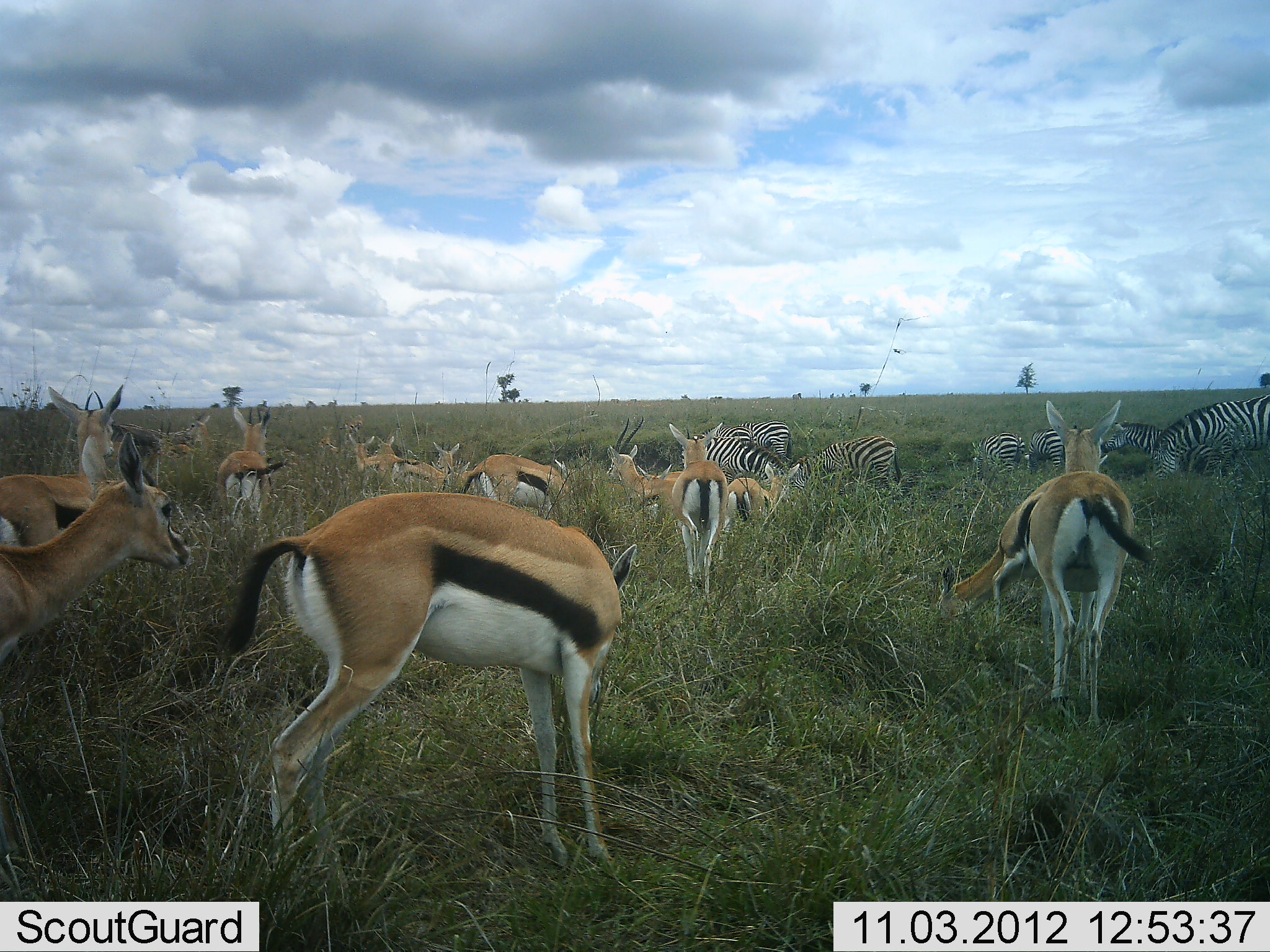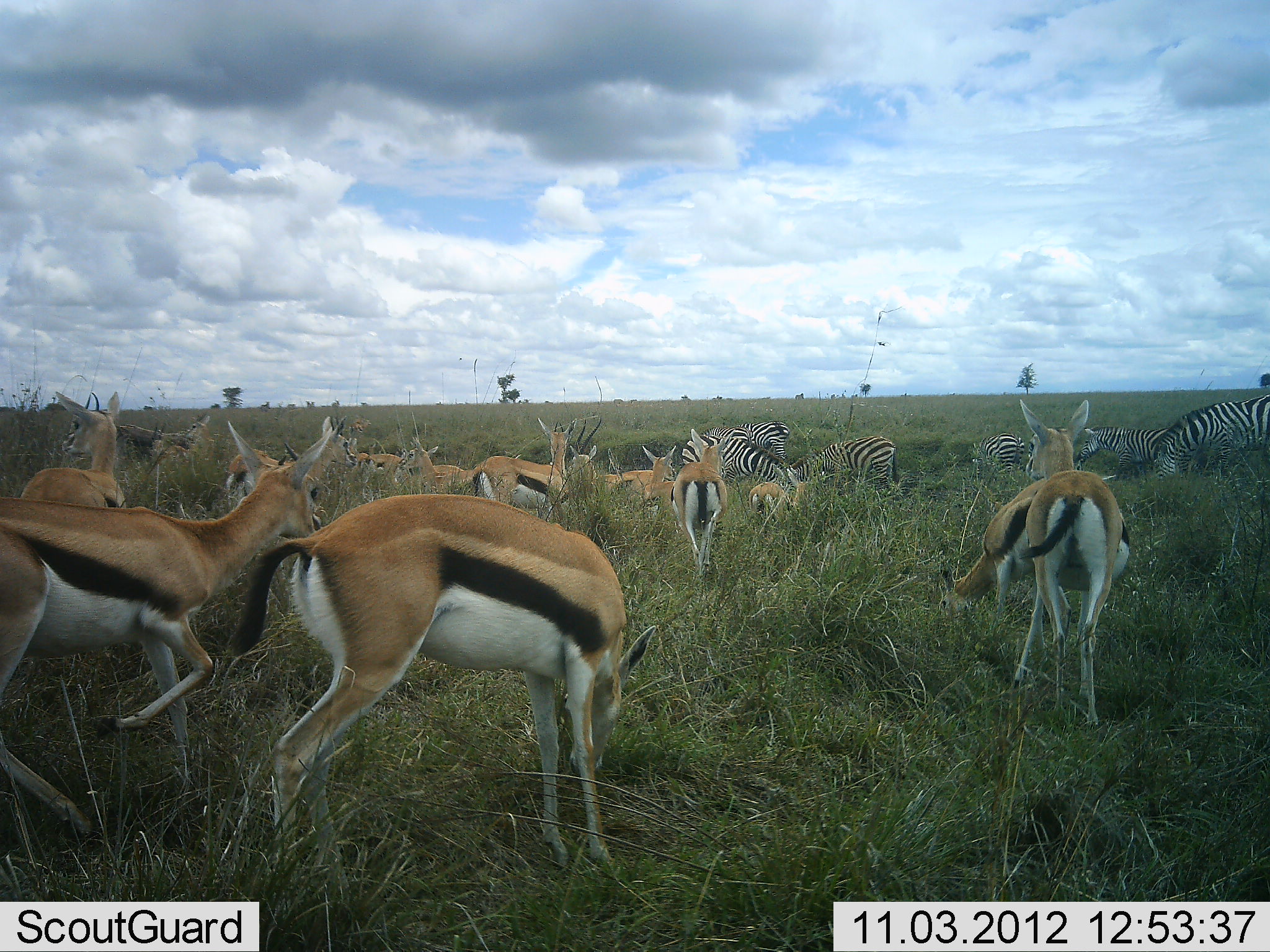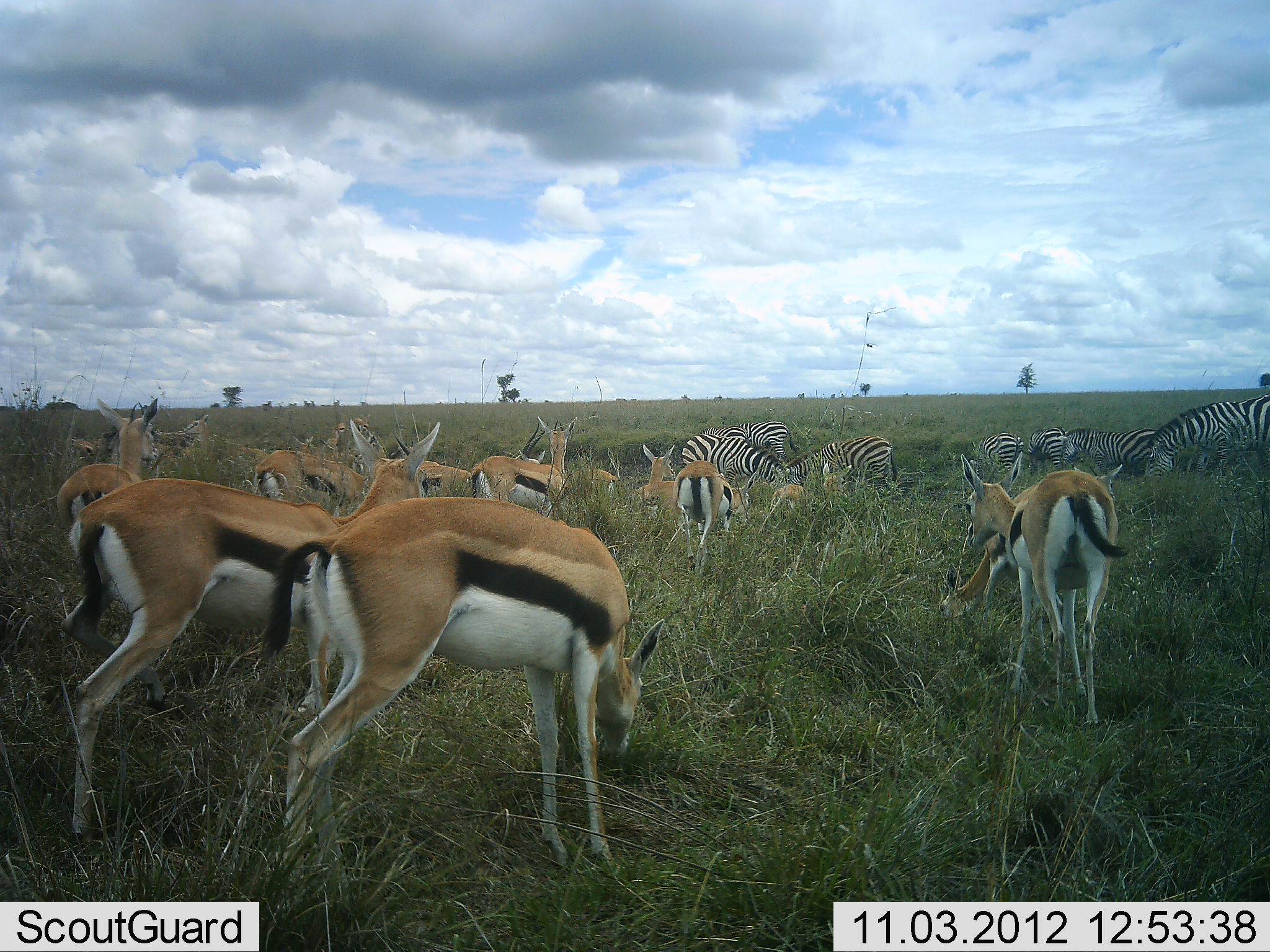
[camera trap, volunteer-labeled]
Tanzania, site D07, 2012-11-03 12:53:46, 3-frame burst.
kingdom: Animalia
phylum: Chordata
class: Mammalia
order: Artiodactyla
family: Bovidae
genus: Eudorcas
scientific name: Eudorcas thomsonii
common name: thomson's gazelle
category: gazellethomsons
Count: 11-50.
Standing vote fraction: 51%.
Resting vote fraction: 3%.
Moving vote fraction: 62%.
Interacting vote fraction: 5%.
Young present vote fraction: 0%.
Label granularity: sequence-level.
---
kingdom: Animalia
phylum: Chordata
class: Mammalia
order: Perissodactyla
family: Equidae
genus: Equus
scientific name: Equus quagga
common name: plains zebra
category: zebra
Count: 7.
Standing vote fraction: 38%.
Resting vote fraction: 5%.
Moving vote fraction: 22%.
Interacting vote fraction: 5%.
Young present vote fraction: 3%.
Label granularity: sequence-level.